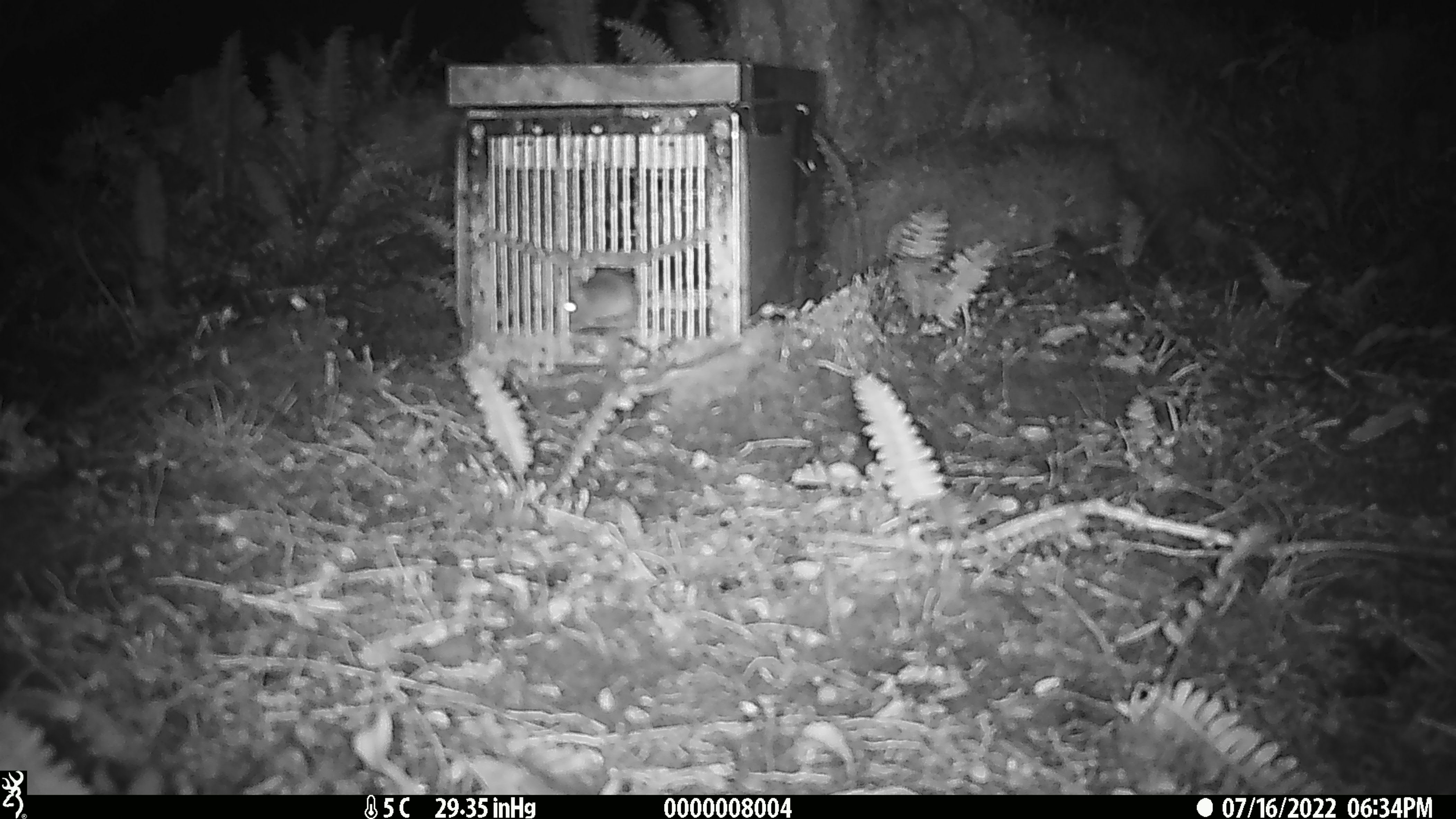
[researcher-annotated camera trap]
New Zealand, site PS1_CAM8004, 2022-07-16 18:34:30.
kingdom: Animalia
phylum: Chordata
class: Mammalia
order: Rodentia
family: Muridae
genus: Mus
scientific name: Mus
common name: mouse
Mouse (Mus).